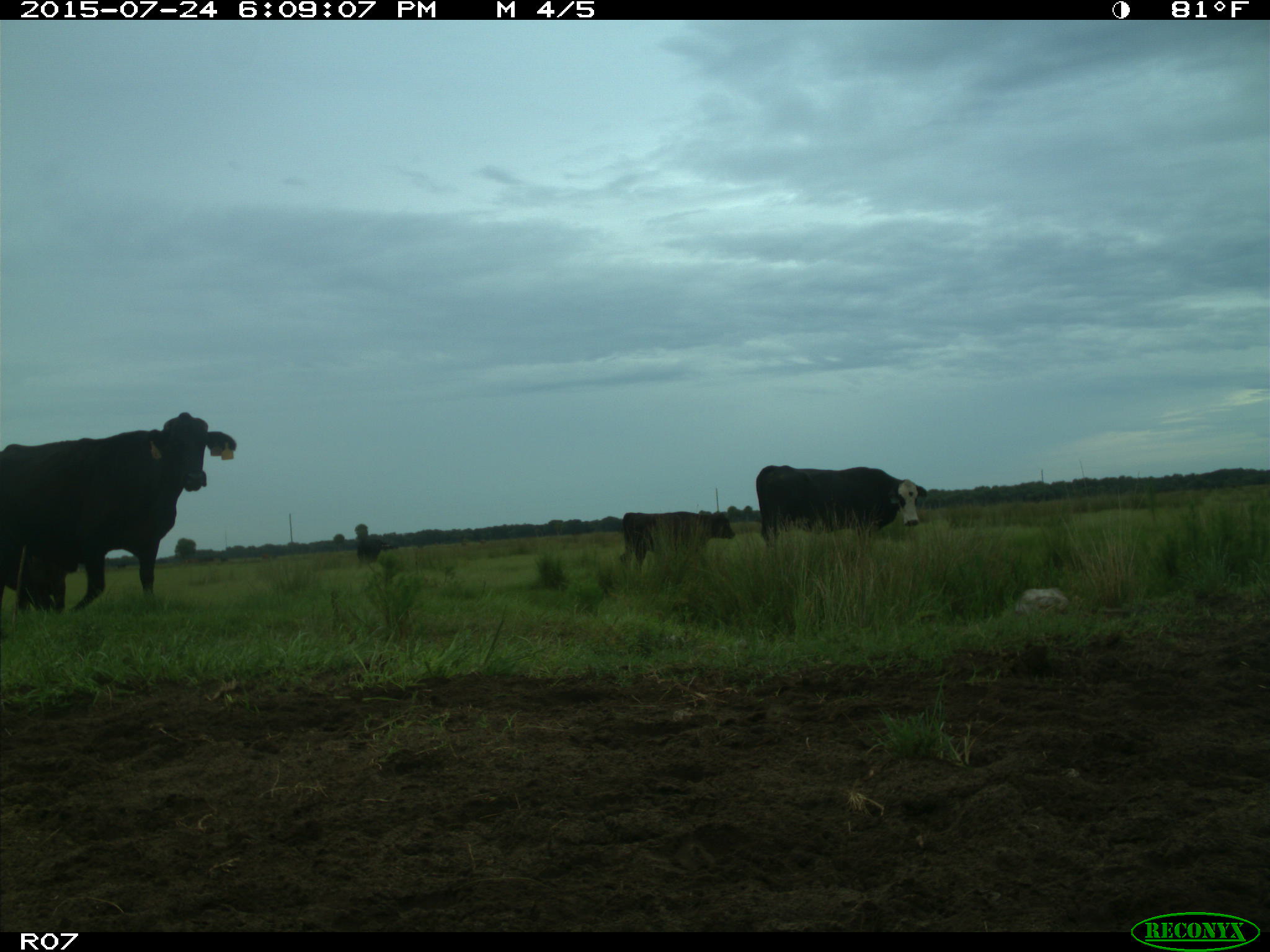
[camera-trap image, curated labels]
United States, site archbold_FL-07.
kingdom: Animalia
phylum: Chordata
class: Mammalia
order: Artiodactyla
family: Bovidae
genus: Bos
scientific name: Bos taurus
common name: domestic cow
Bos taurus (domestic cow).